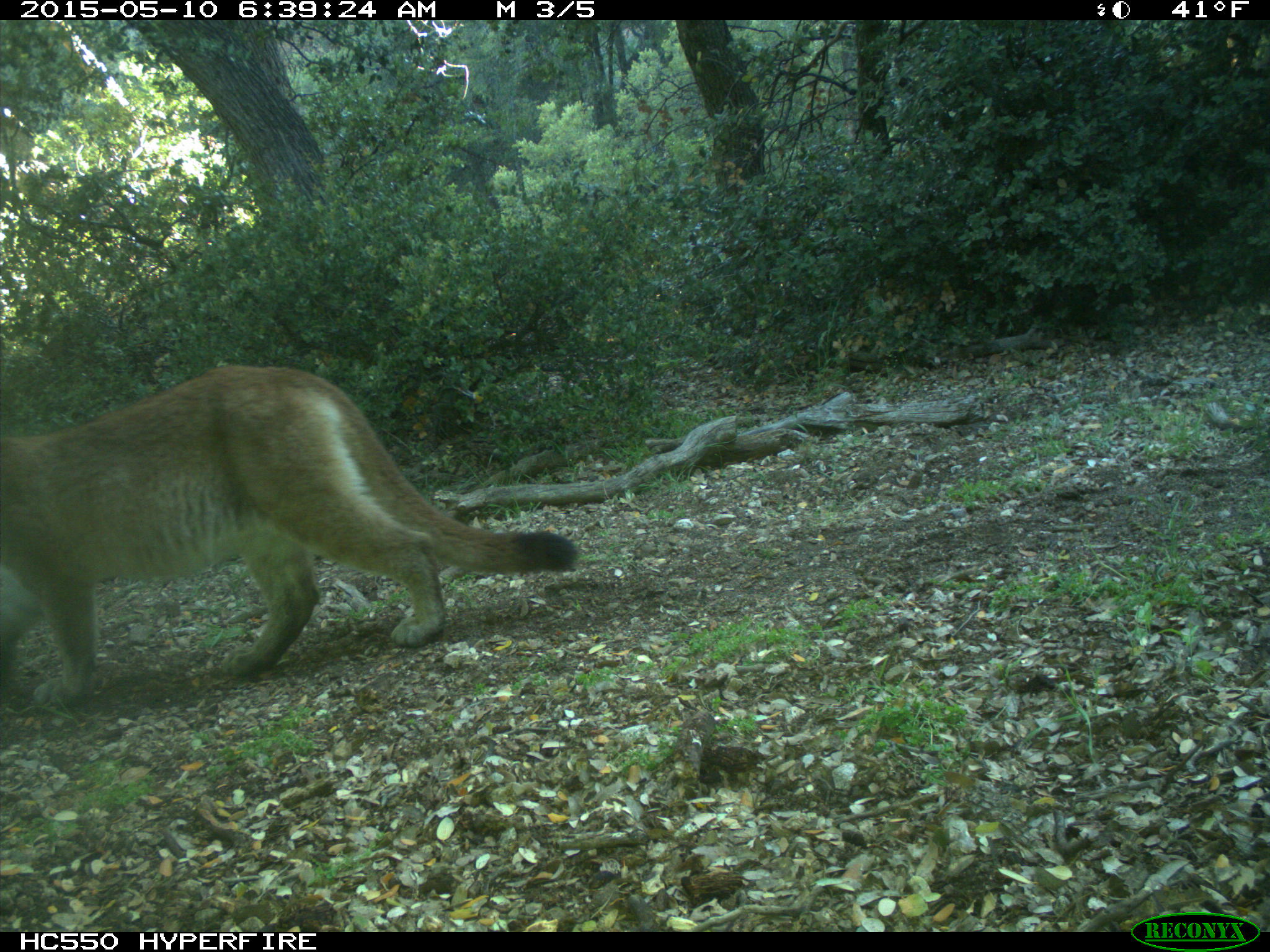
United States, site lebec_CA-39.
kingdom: Animalia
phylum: Chordata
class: Mammalia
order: Carnivora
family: Felidae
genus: Puma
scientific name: Puma concolor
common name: mountain lion